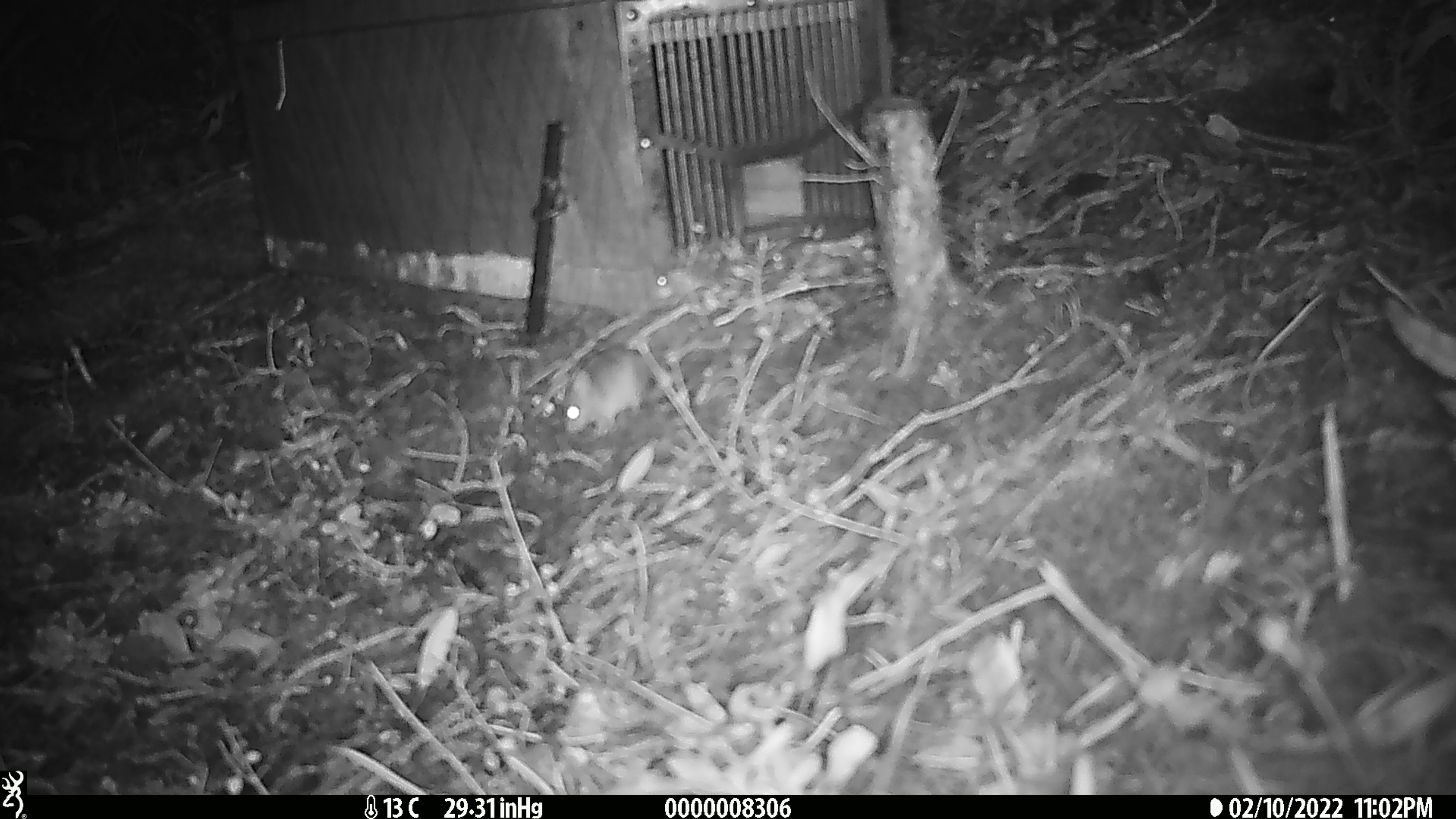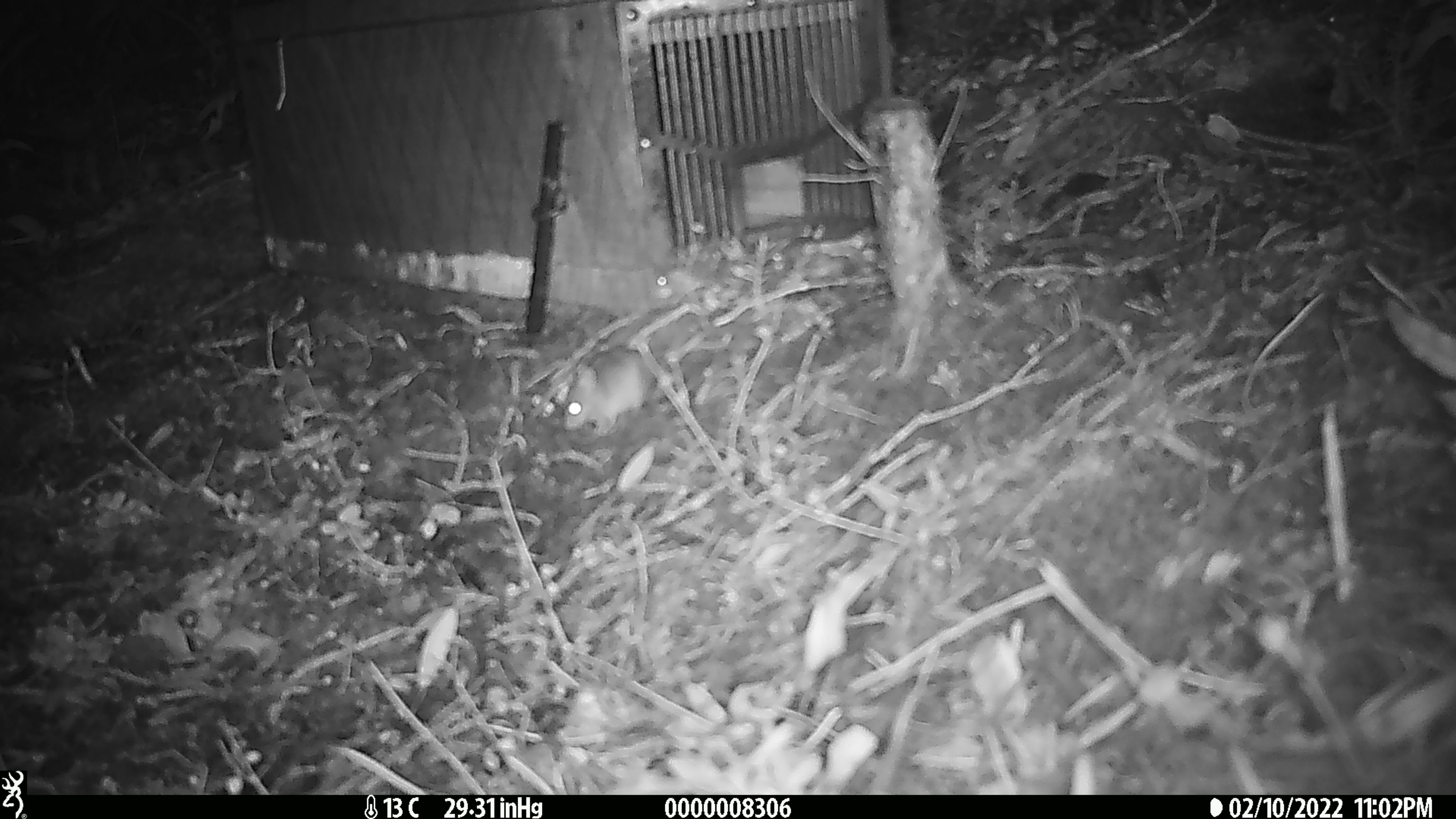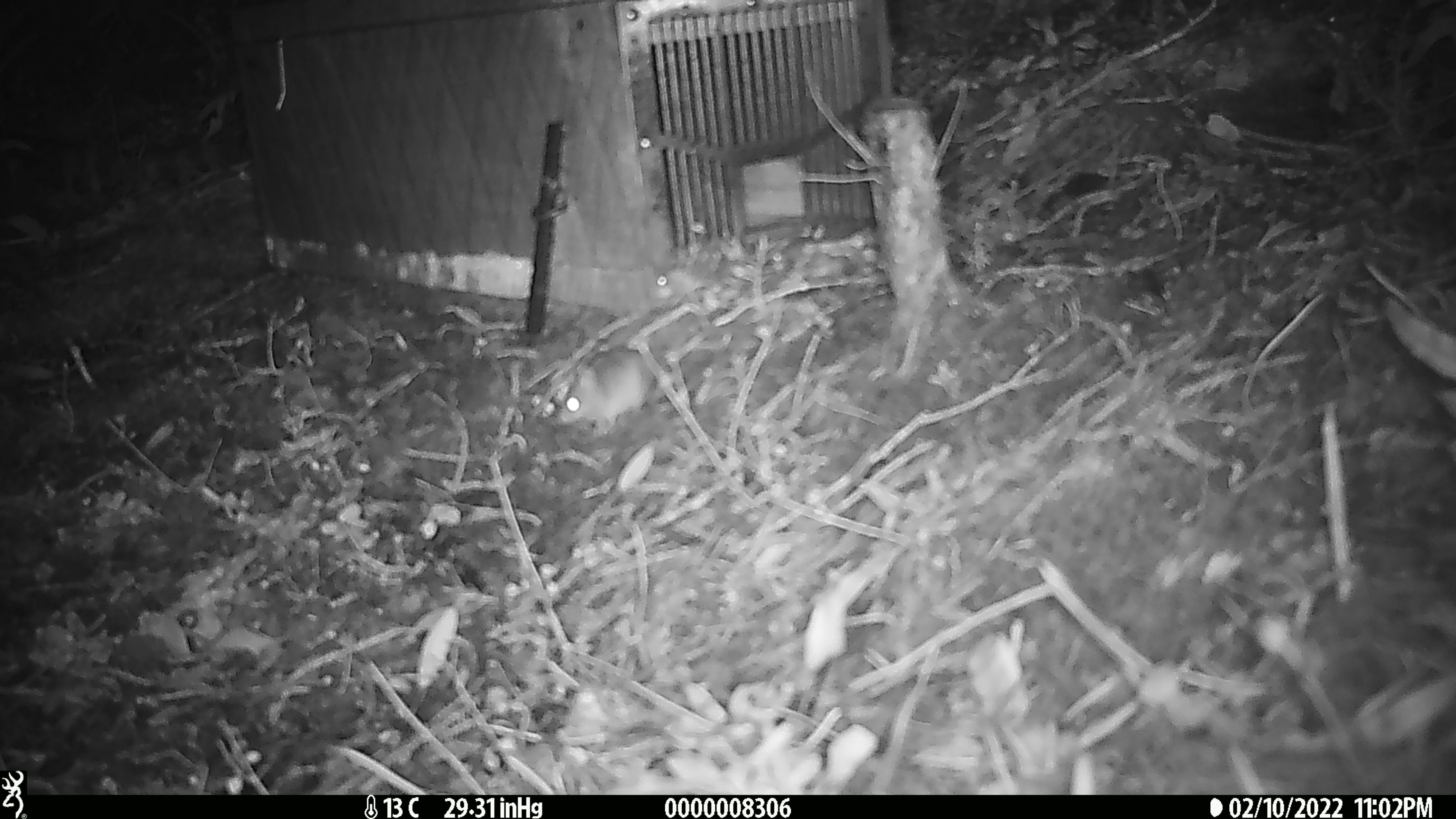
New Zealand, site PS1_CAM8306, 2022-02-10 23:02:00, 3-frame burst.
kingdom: Animalia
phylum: Chordata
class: Mammalia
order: Rodentia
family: Muridae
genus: Mus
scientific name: Mus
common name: mouse